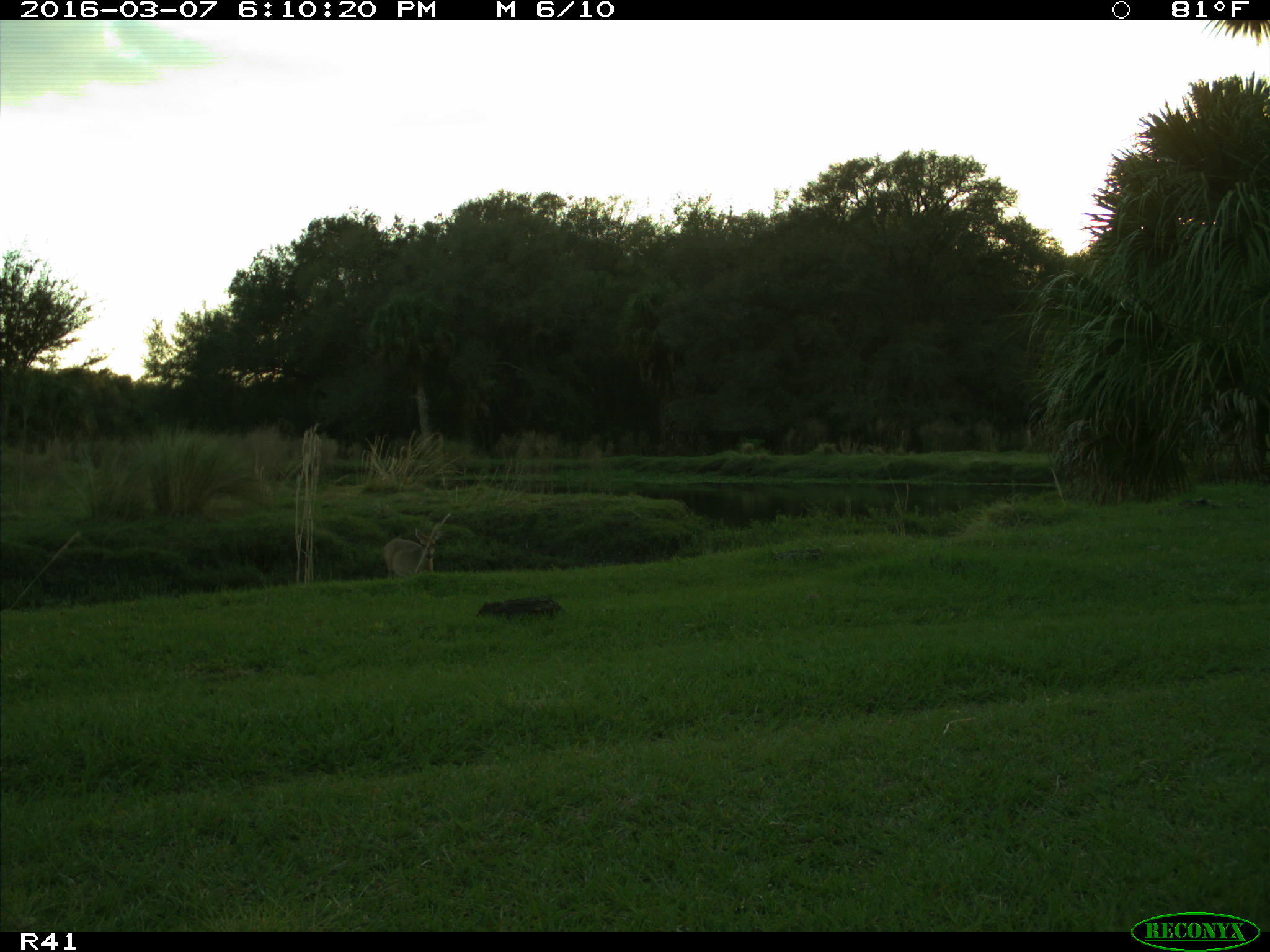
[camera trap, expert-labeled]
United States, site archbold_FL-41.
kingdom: Animalia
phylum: Chordata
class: Mammalia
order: Artiodactyla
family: Cervidae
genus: Odocoileus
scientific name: Odocoileus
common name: deer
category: unidentified deer